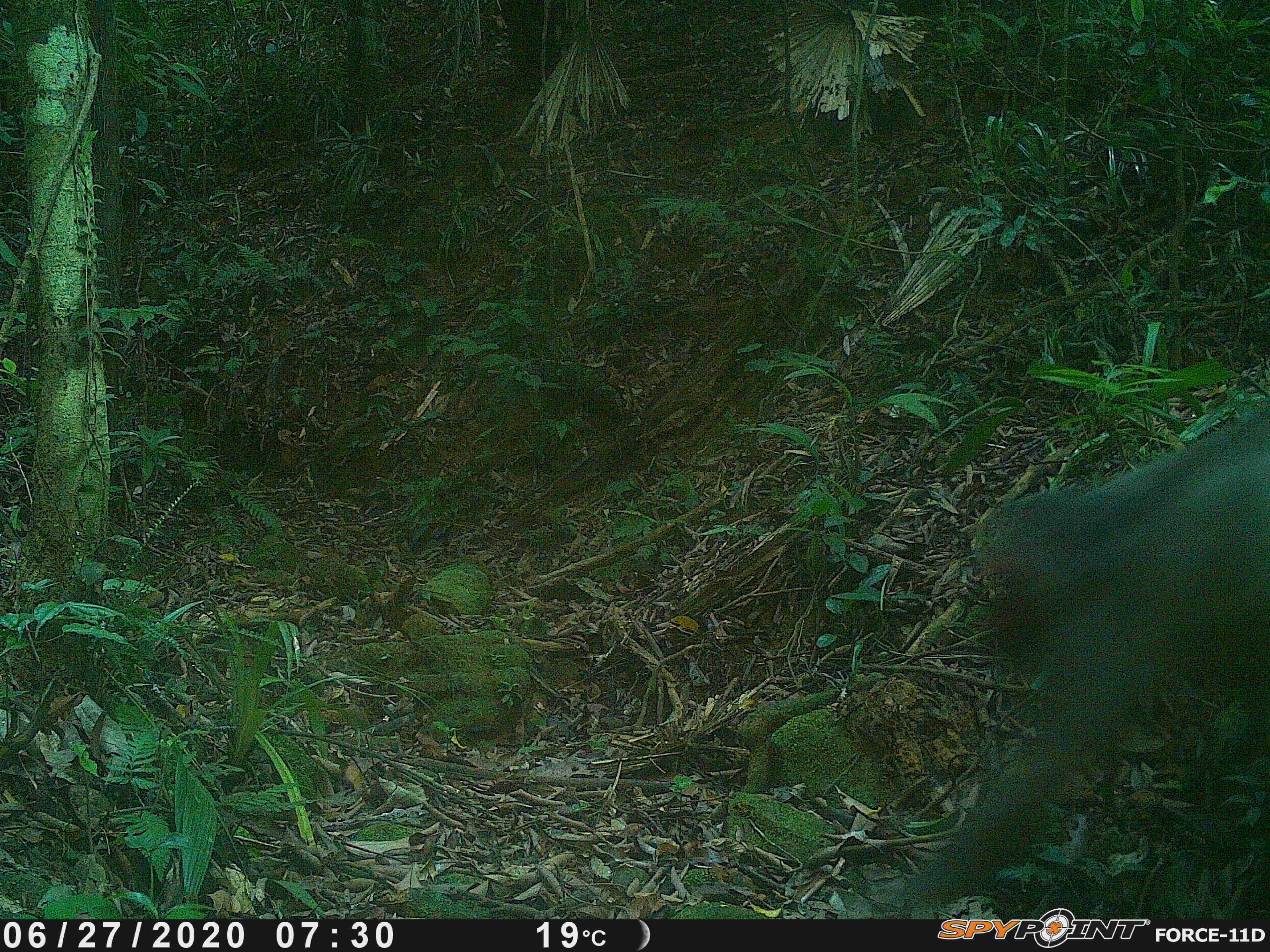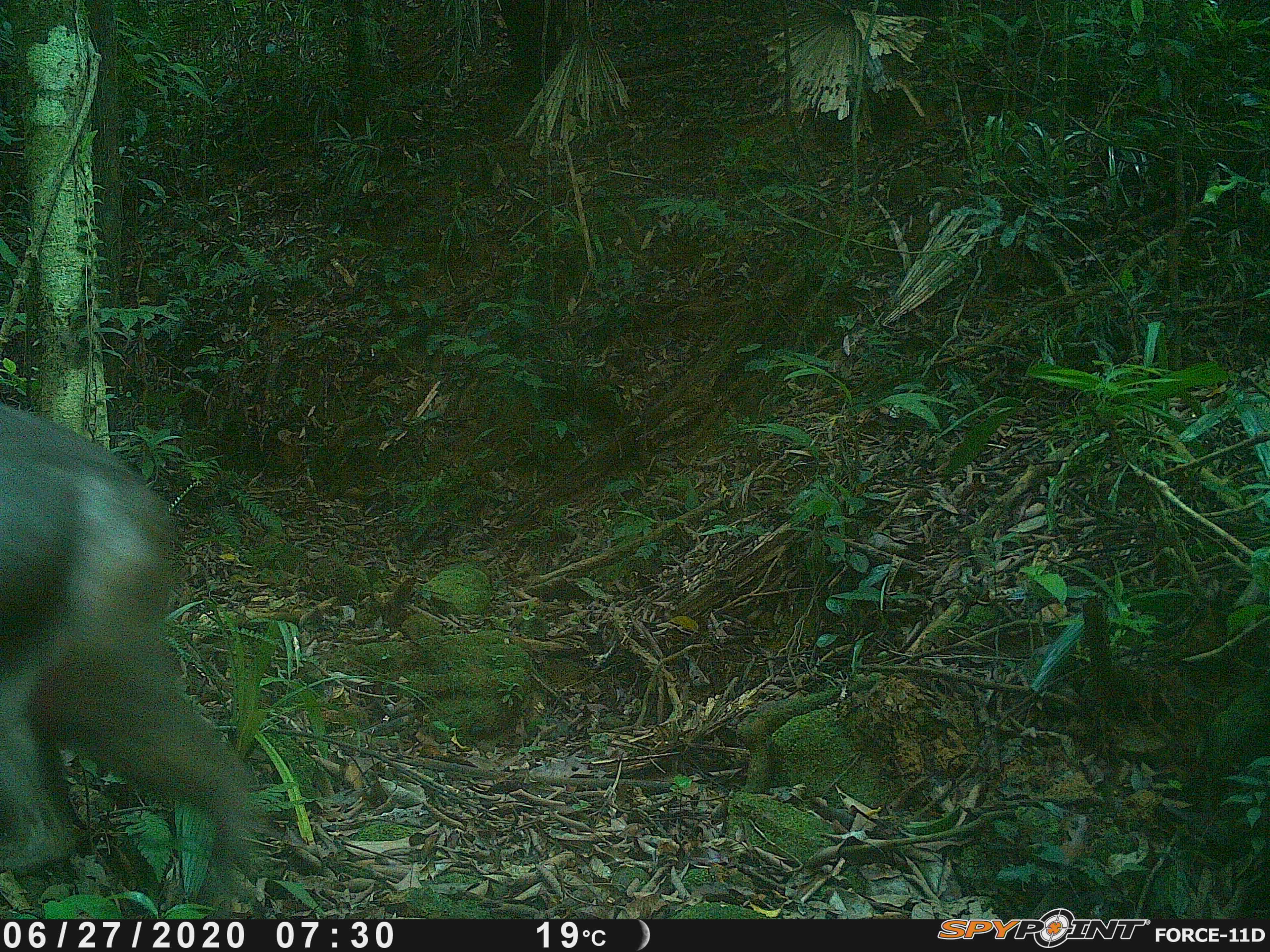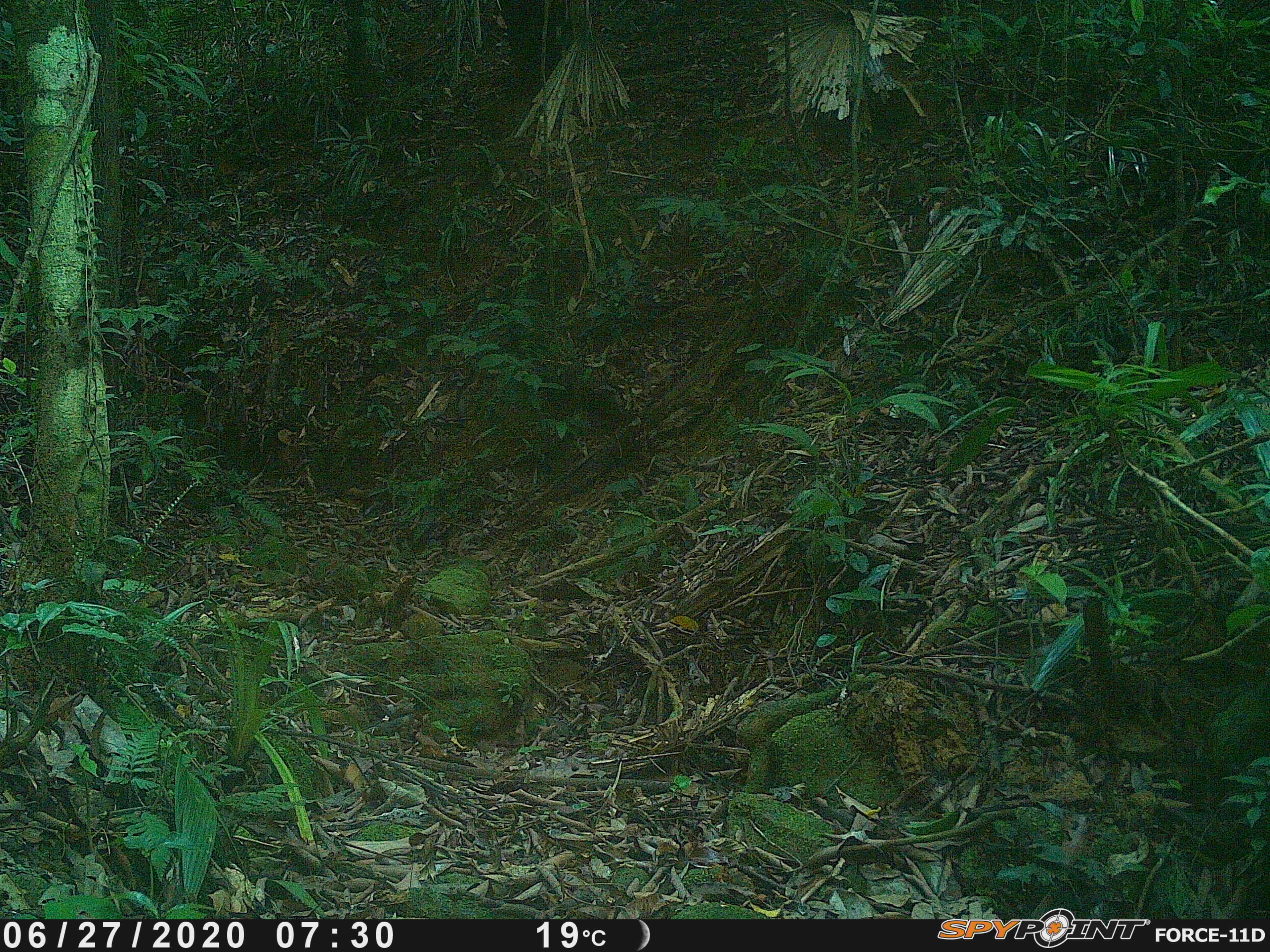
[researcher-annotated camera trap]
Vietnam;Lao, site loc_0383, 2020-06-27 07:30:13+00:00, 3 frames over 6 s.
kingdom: Animalia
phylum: Chordata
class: Mammalia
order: Primates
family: Cercopithecidae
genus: Macaca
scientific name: Macaca arctoides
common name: stump-tailed macaque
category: stump tailed macaque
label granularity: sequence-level